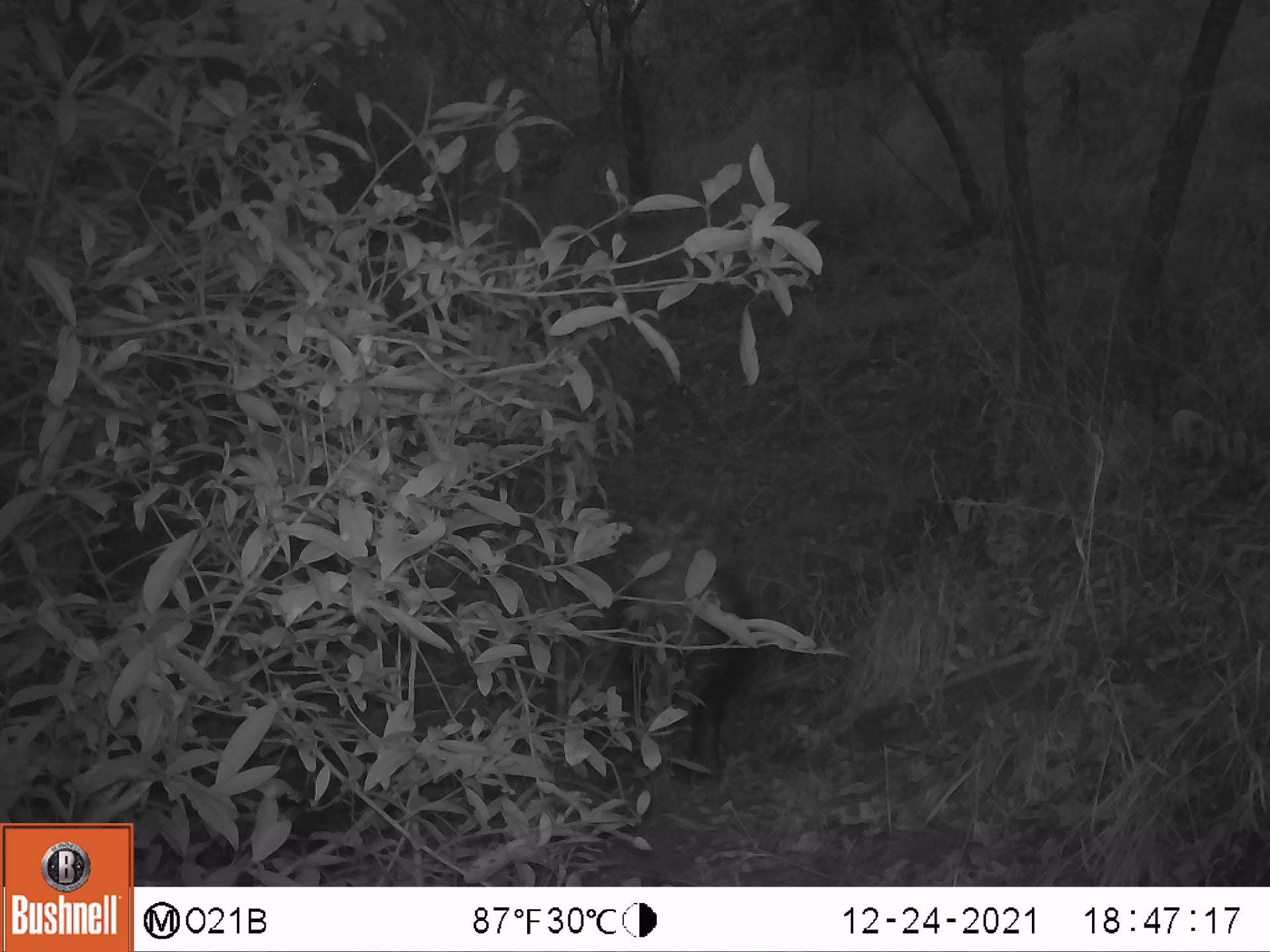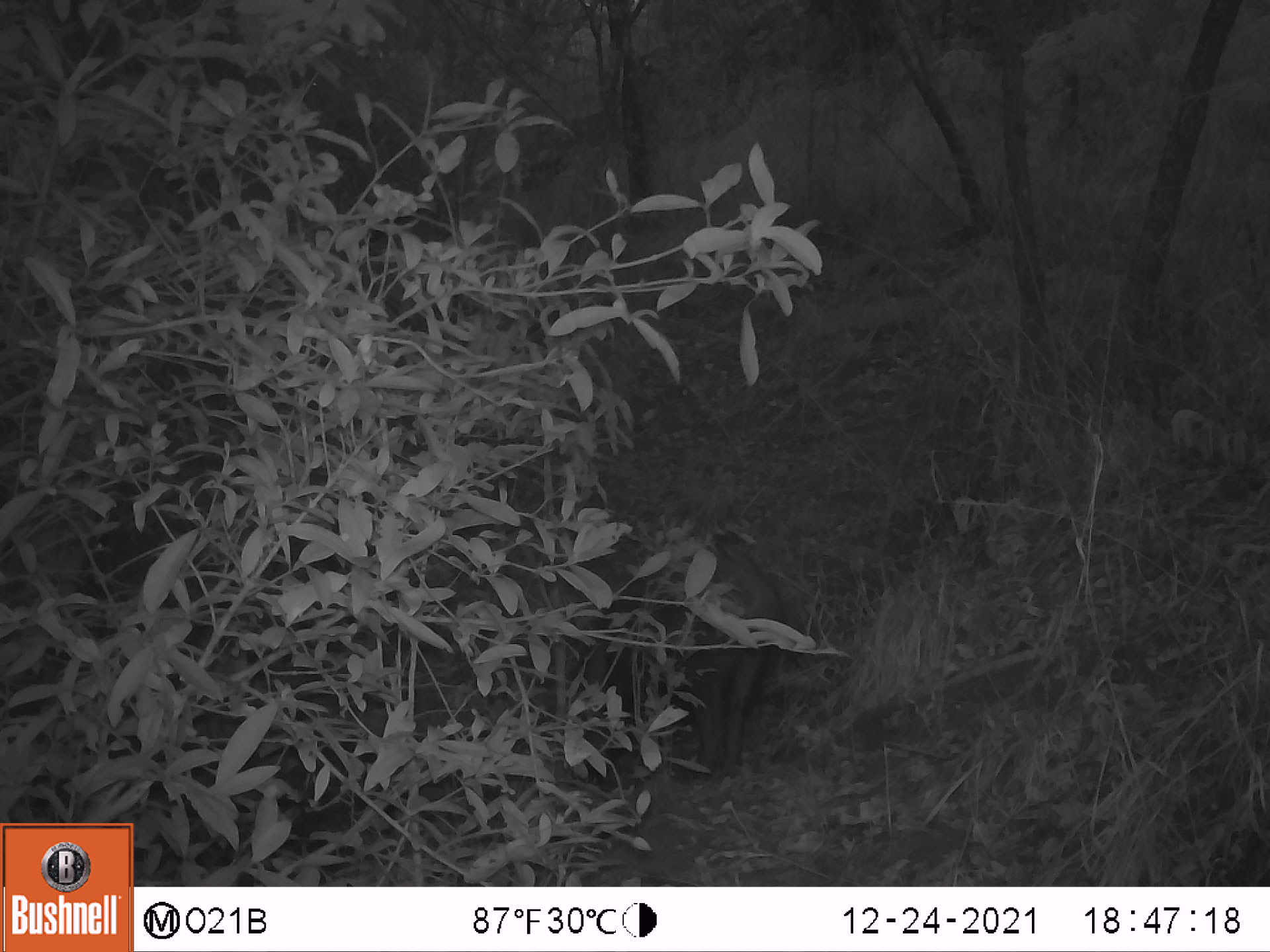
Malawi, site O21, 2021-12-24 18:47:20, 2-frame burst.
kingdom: Animalia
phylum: Chordata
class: Mammalia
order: Artiodactyla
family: Suidae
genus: Potamochoerus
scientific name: Potamochoerus larvatus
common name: bushpig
Bushpig (Potamochoerus larvatus), count 1.